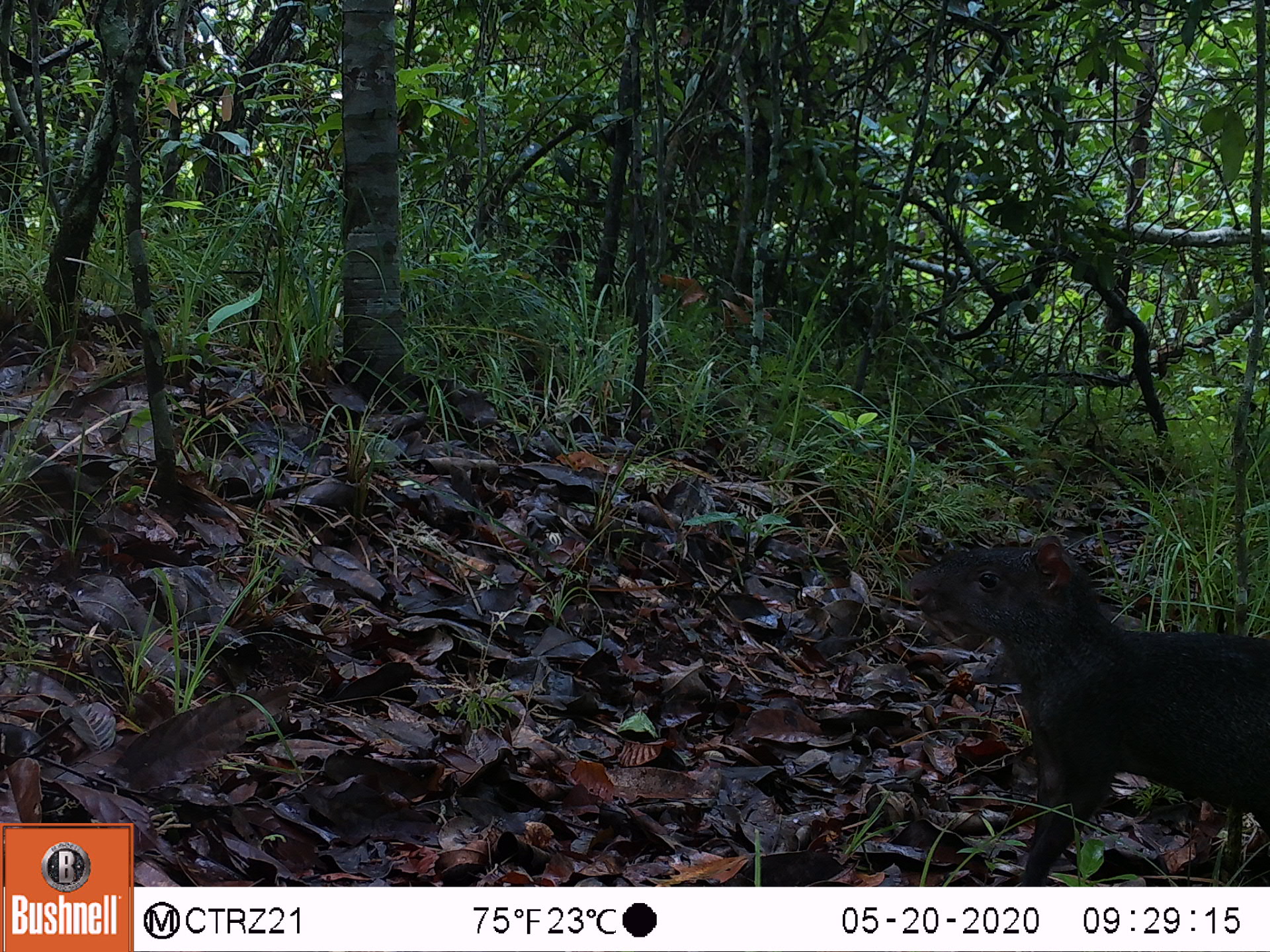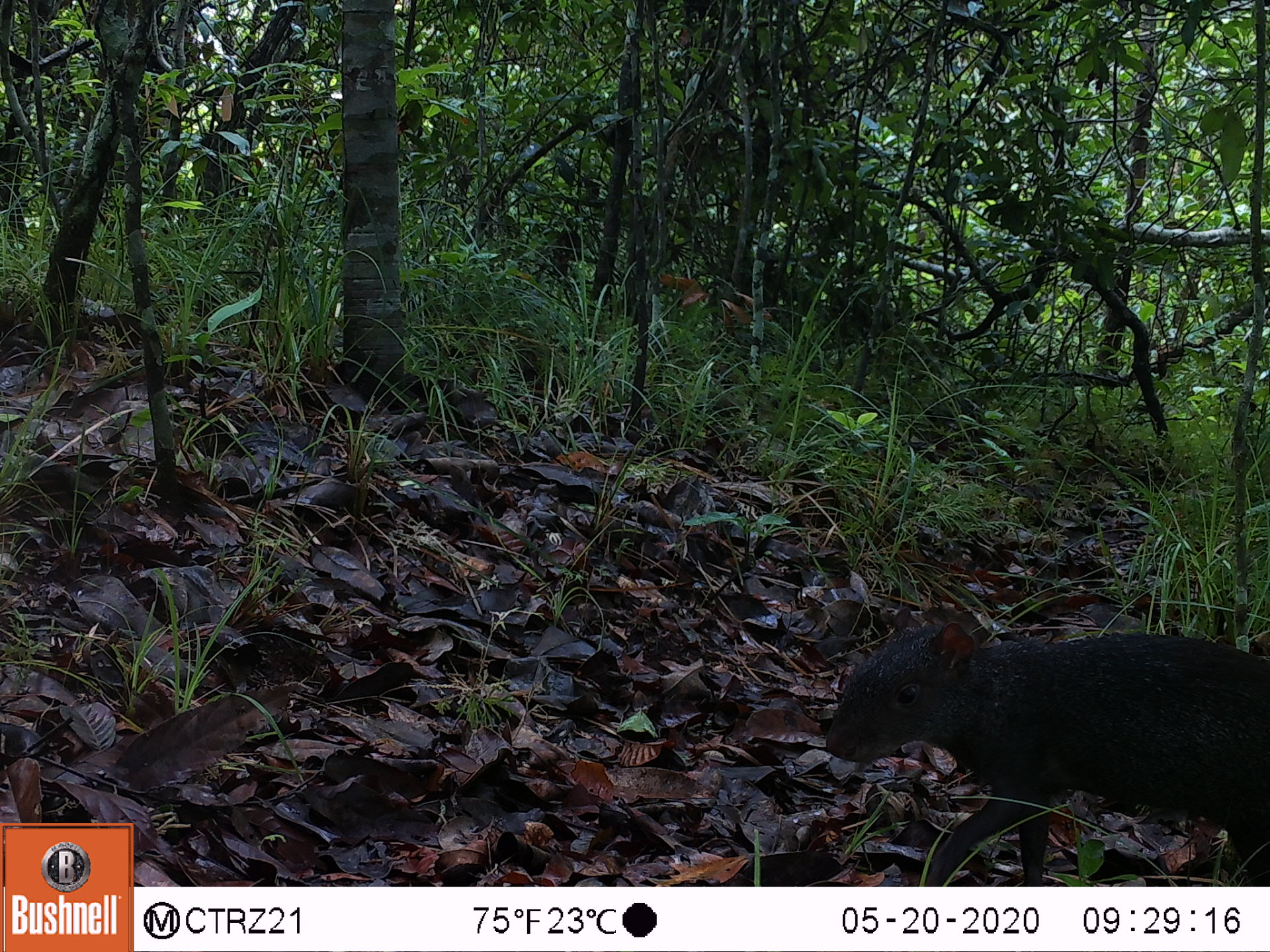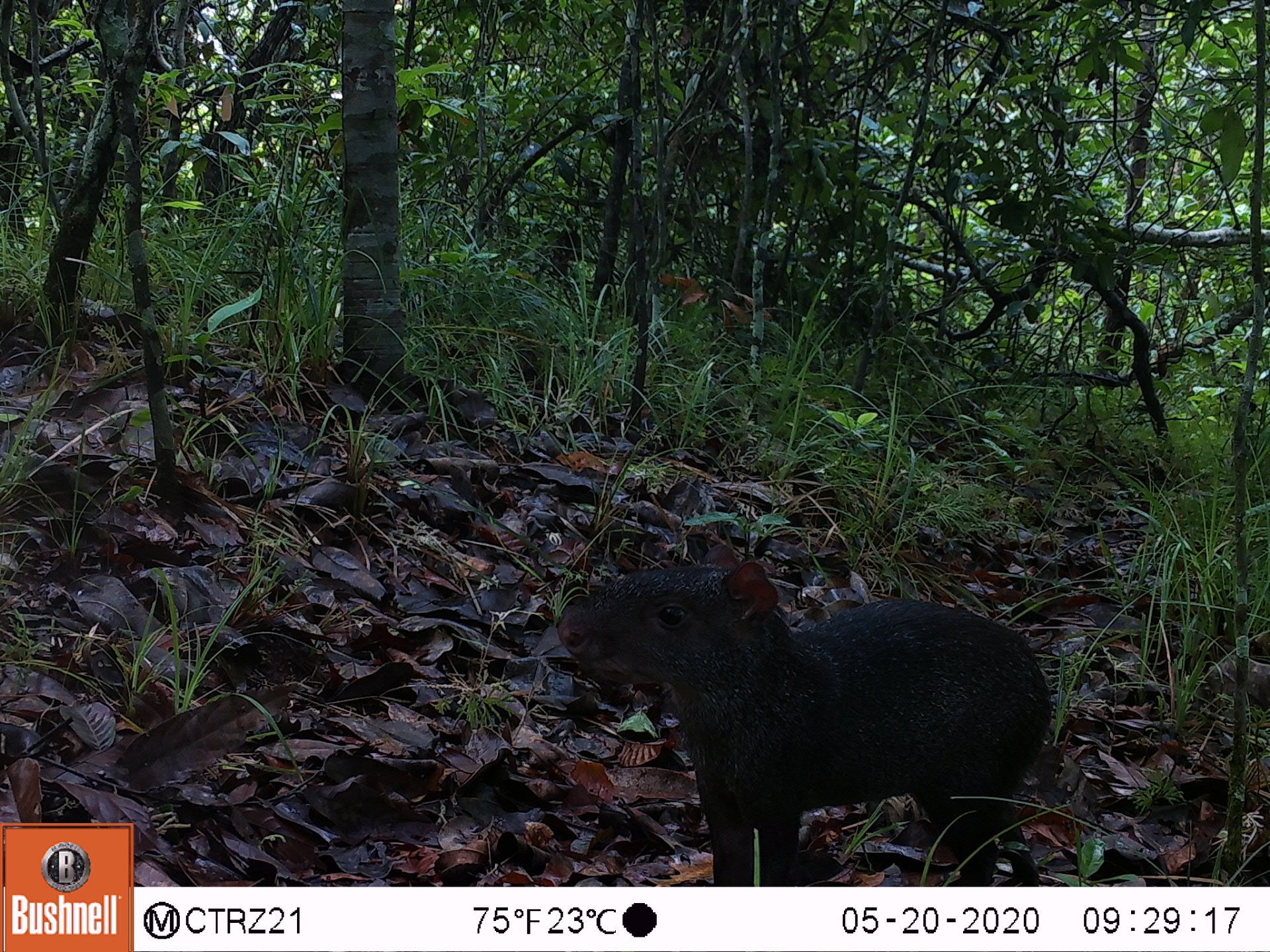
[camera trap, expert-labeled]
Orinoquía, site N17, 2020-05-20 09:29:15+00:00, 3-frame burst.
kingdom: Animalia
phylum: Chordata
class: Mammalia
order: Rodentia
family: Dasyproctidae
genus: Dasyprocta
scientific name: Dasyprocta fuliginosa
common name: black agouti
Black agouti (Dasyprocta fuliginosa).